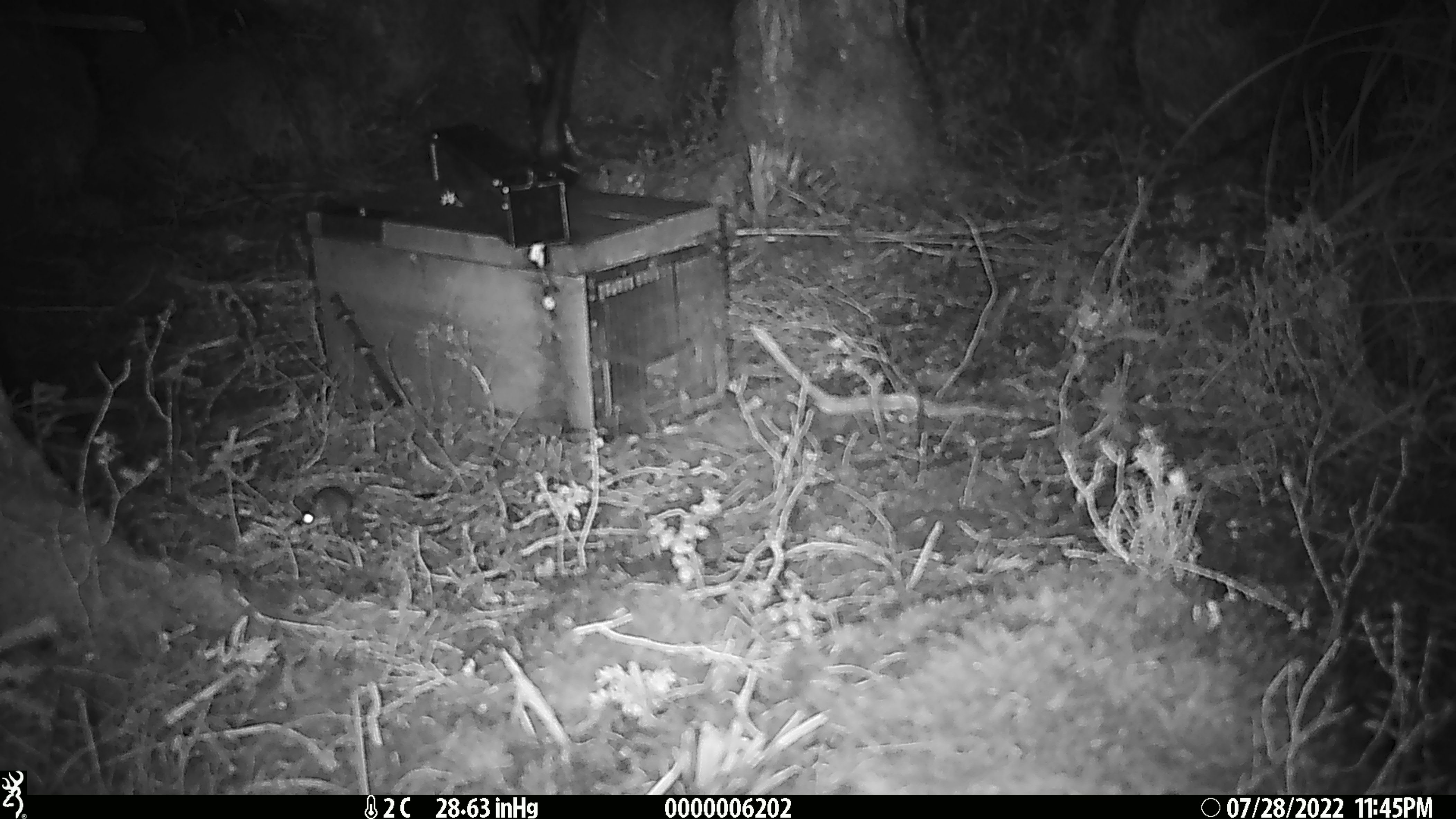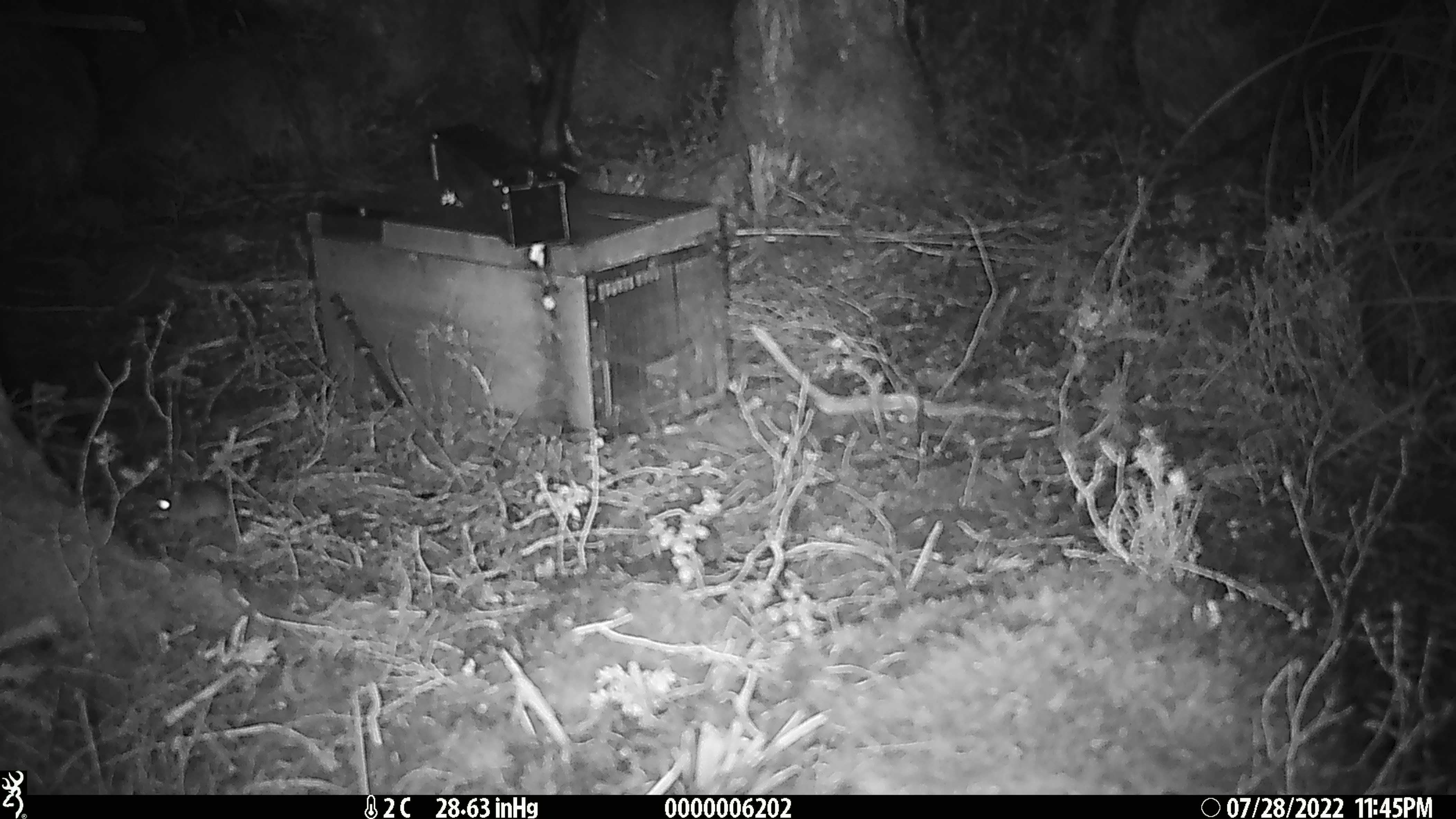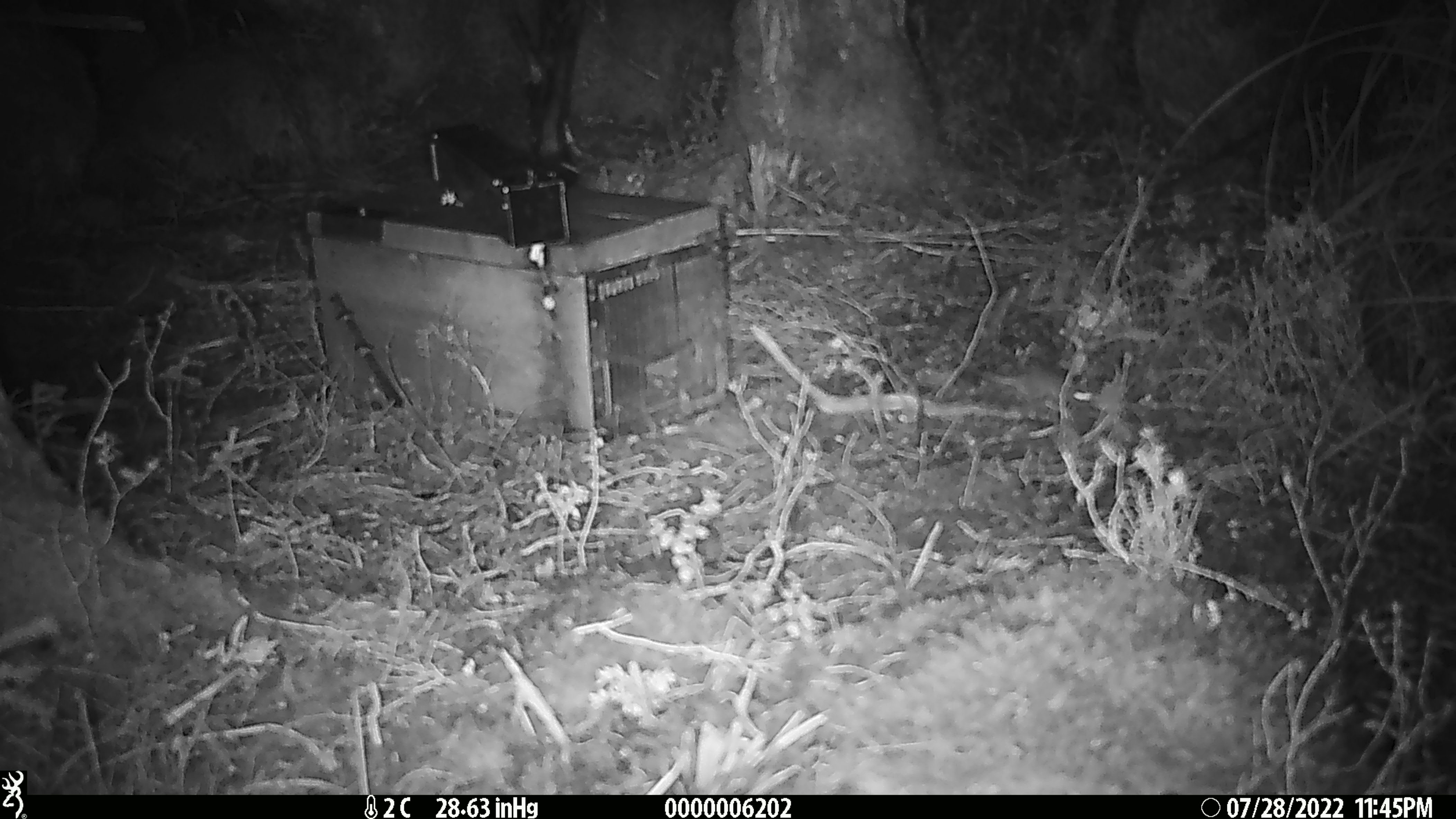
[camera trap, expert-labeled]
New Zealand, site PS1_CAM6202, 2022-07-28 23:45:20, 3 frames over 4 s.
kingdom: Animalia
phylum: Chordata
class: Mammalia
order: Rodentia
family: Muridae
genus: Mus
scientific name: Mus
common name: mouse